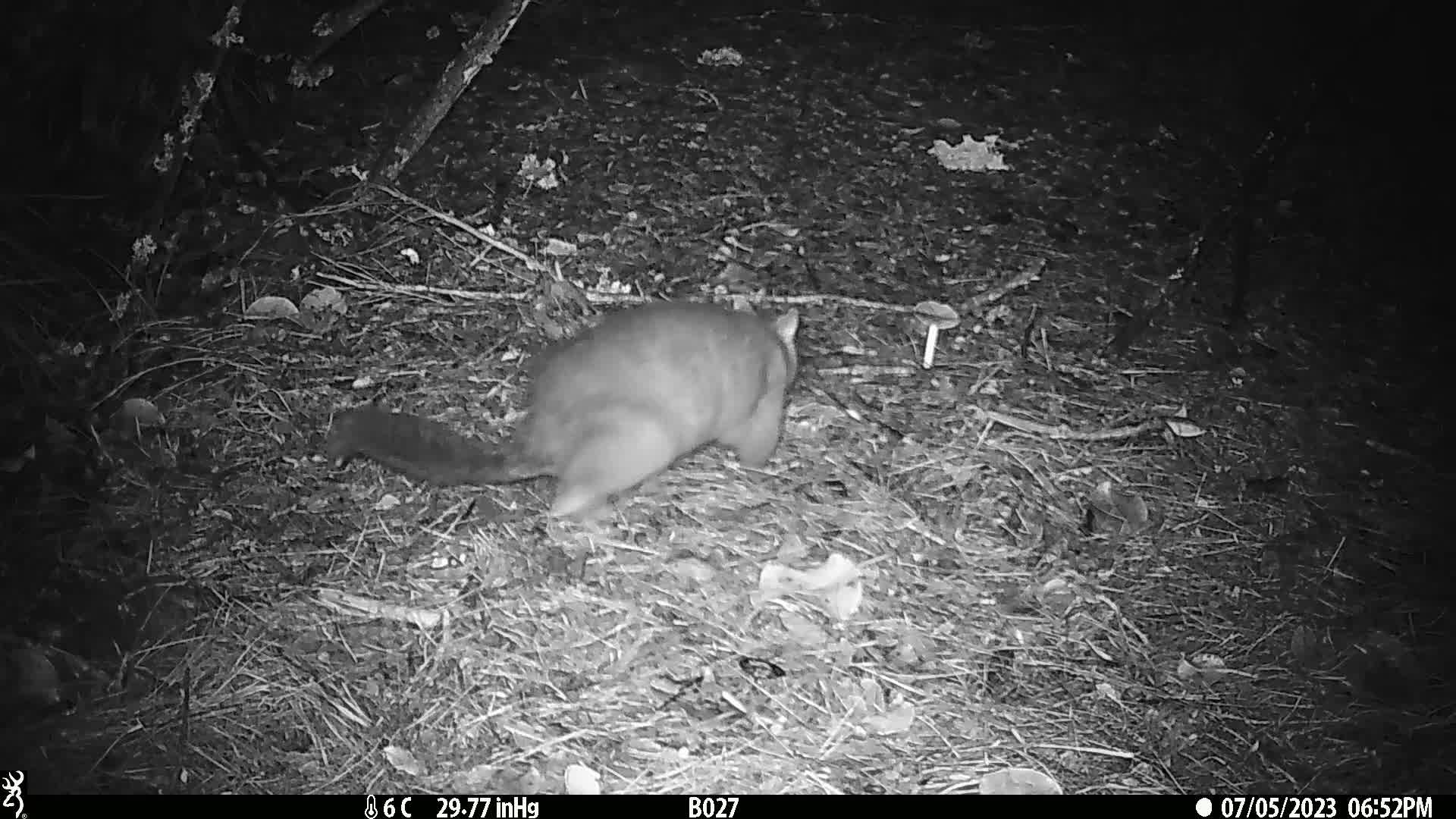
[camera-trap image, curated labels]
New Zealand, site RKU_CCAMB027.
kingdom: Animalia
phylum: Chordata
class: Mammalia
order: Diprotodontia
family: Phalangeridae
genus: Trichosurus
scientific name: Trichosurus vulpecula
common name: common brushtail possum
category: possum